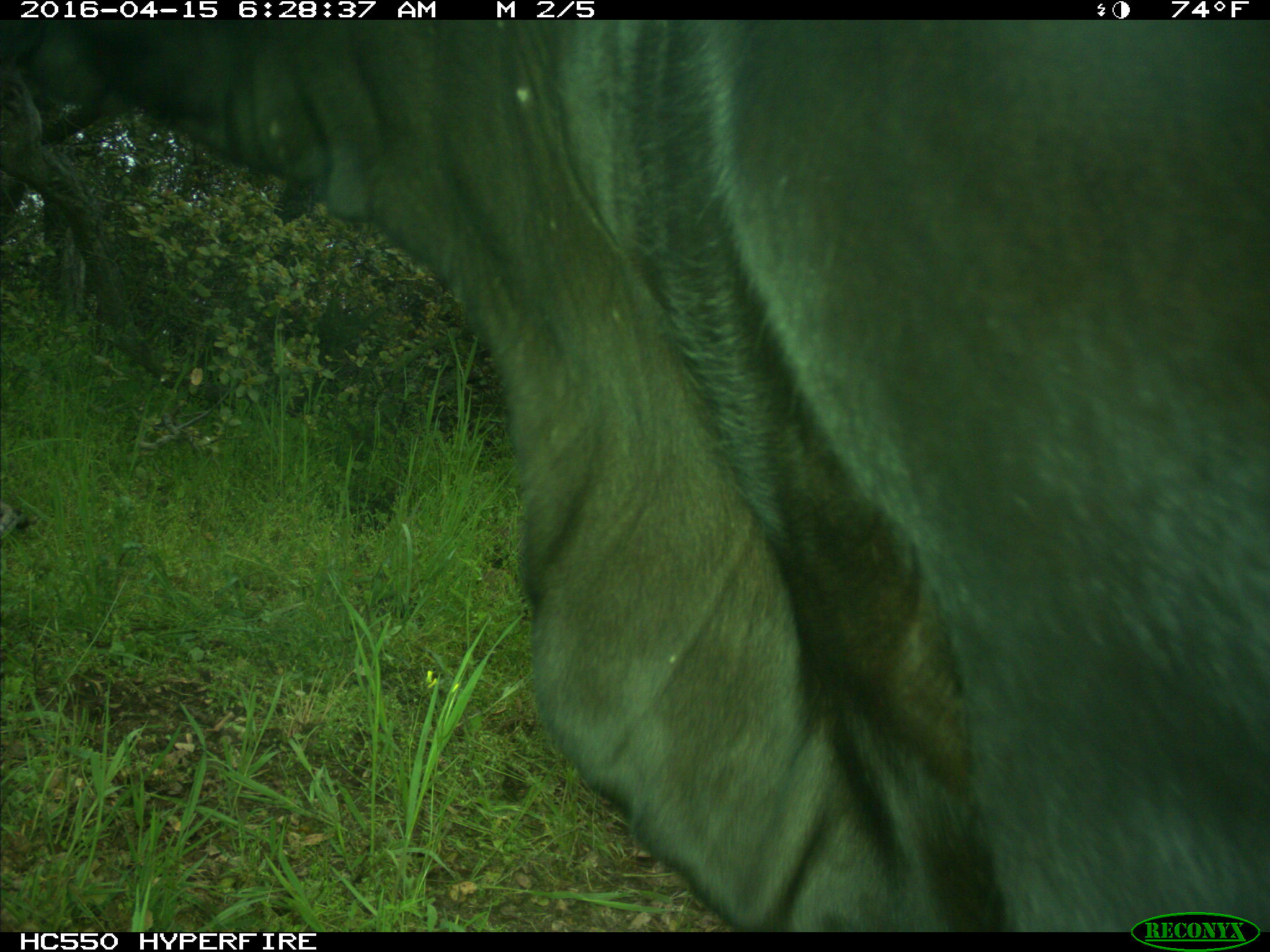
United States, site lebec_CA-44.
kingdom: Animalia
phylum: Chordata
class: Mammalia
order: Artiodactyla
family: Bovidae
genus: Bos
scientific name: Bos taurus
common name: domestic cow